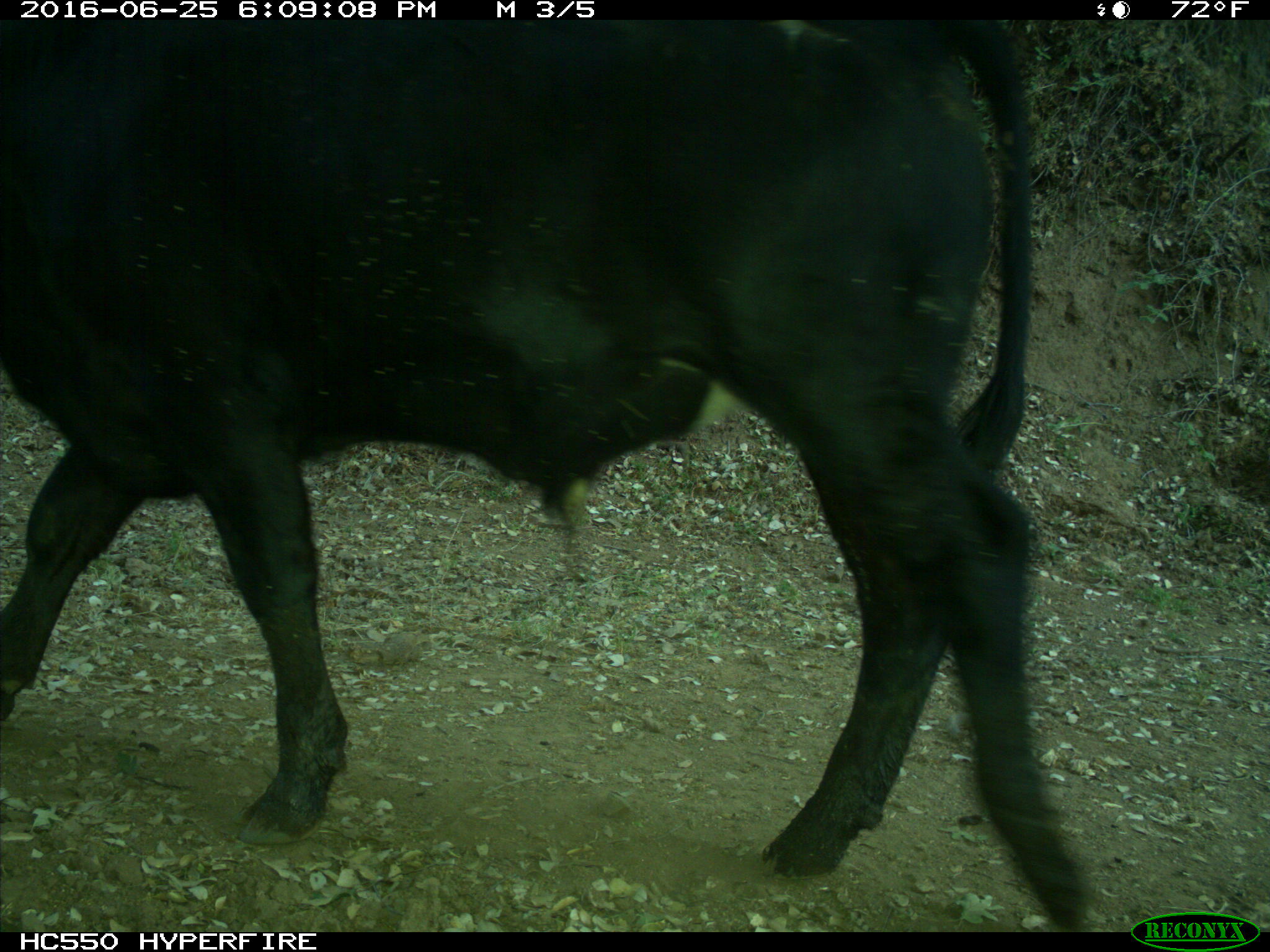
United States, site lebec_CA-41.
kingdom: Animalia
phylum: Chordata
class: Mammalia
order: Artiodactyla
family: Bovidae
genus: Bos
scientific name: Bos taurus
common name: domestic cow